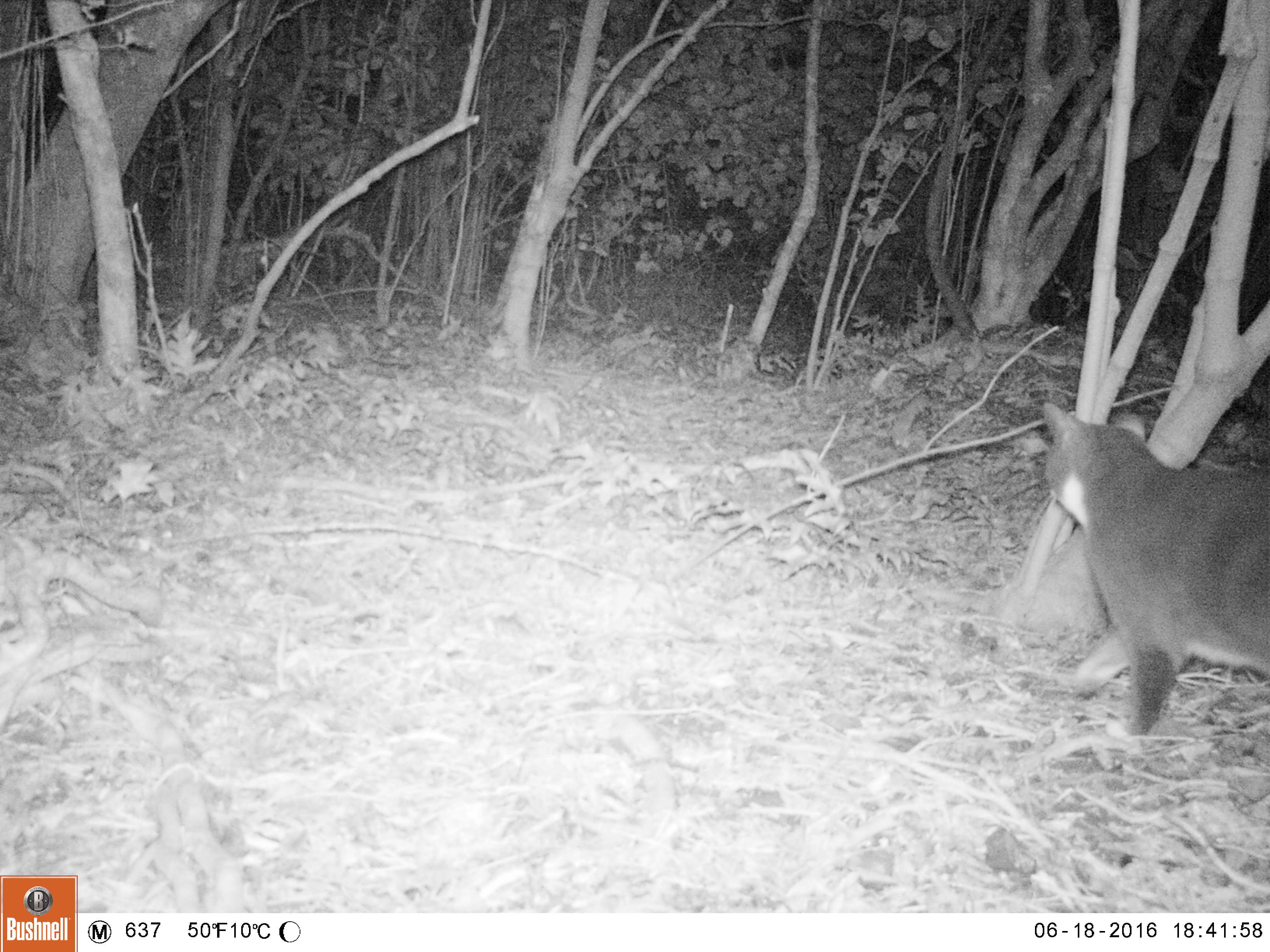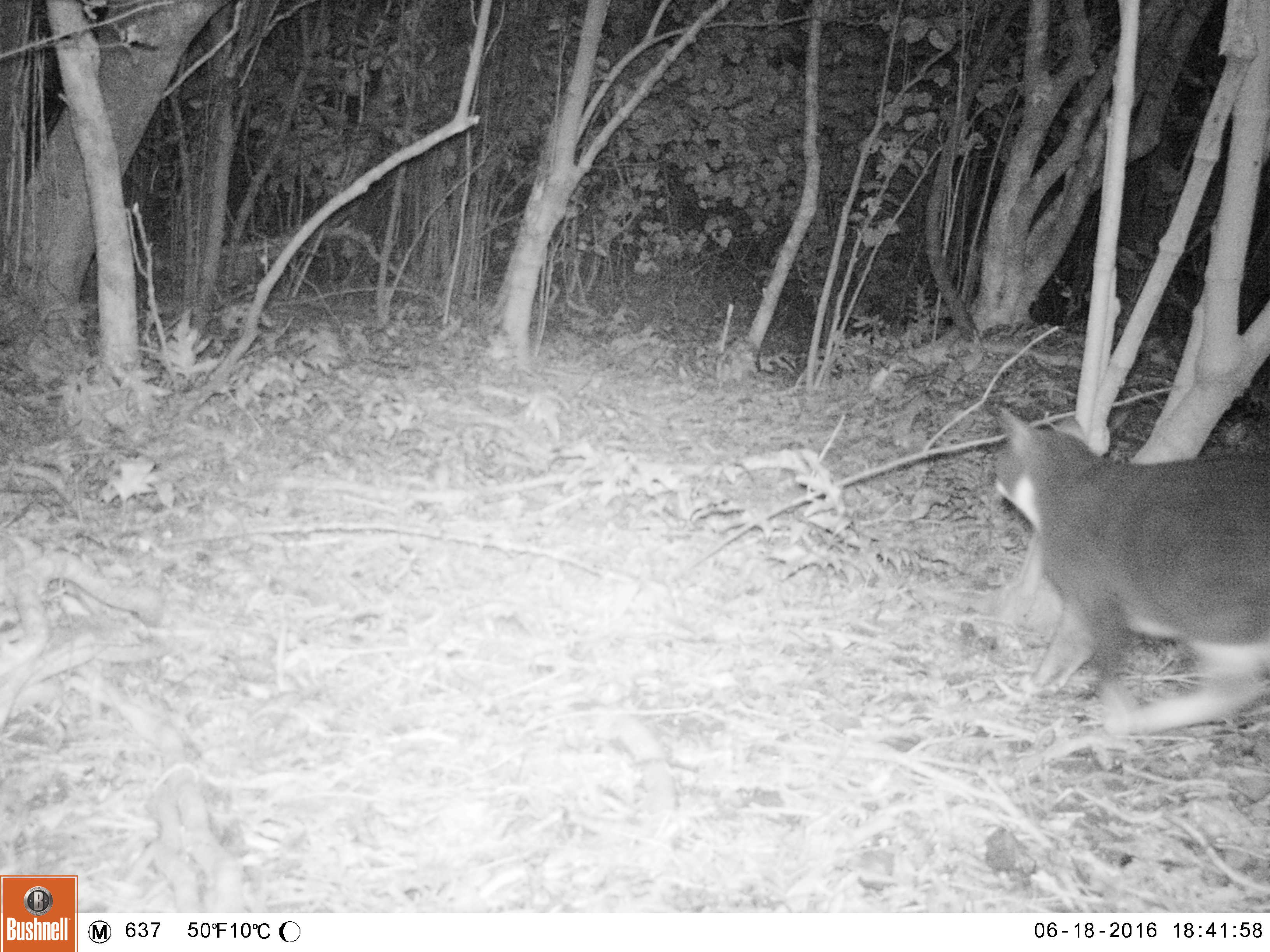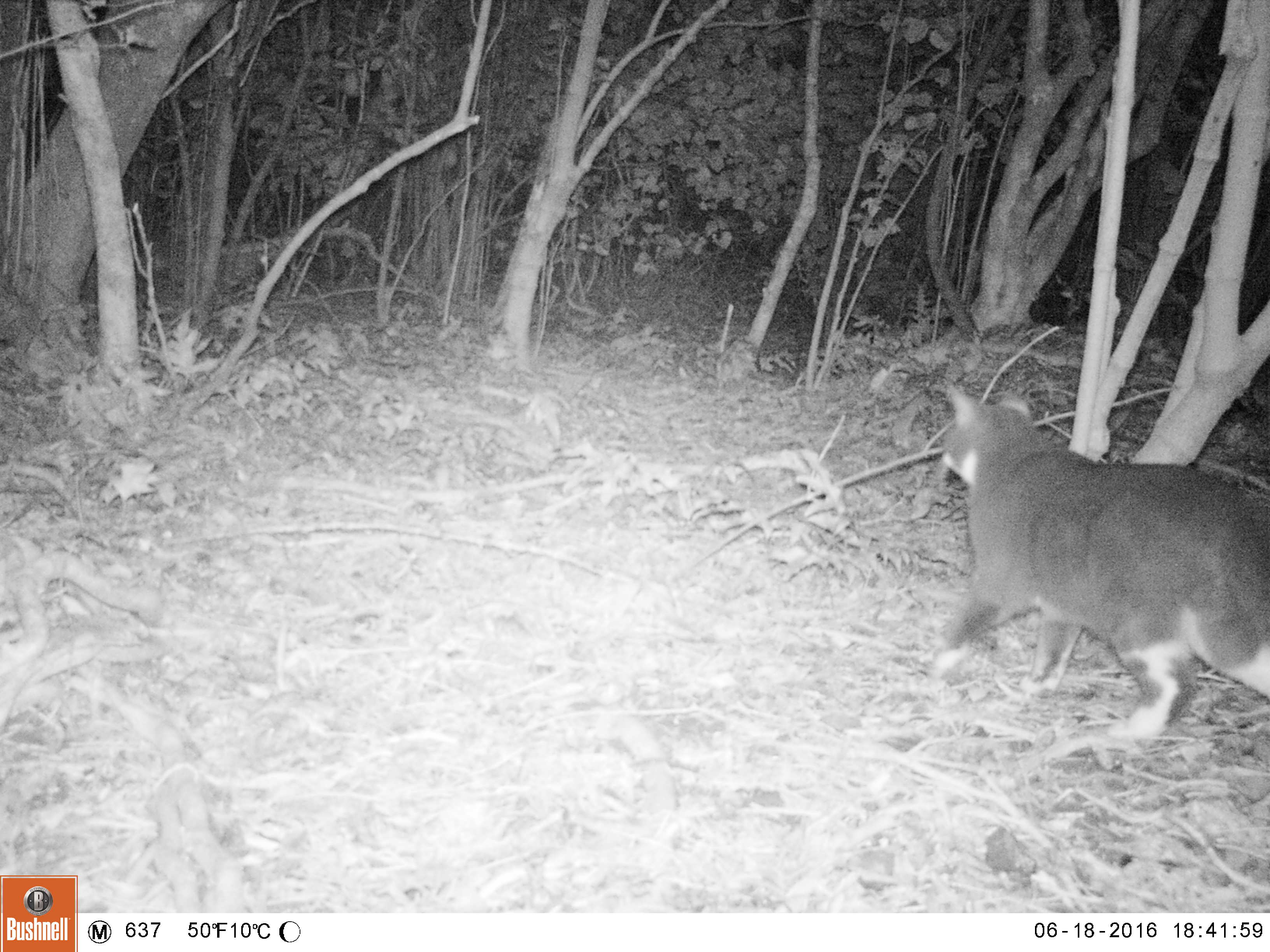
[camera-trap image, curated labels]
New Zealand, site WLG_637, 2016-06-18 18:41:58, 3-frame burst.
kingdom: Animalia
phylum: Chordata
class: Mammalia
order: Carnivora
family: Felidae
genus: Felis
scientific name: Felis catus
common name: domestic cat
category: cat